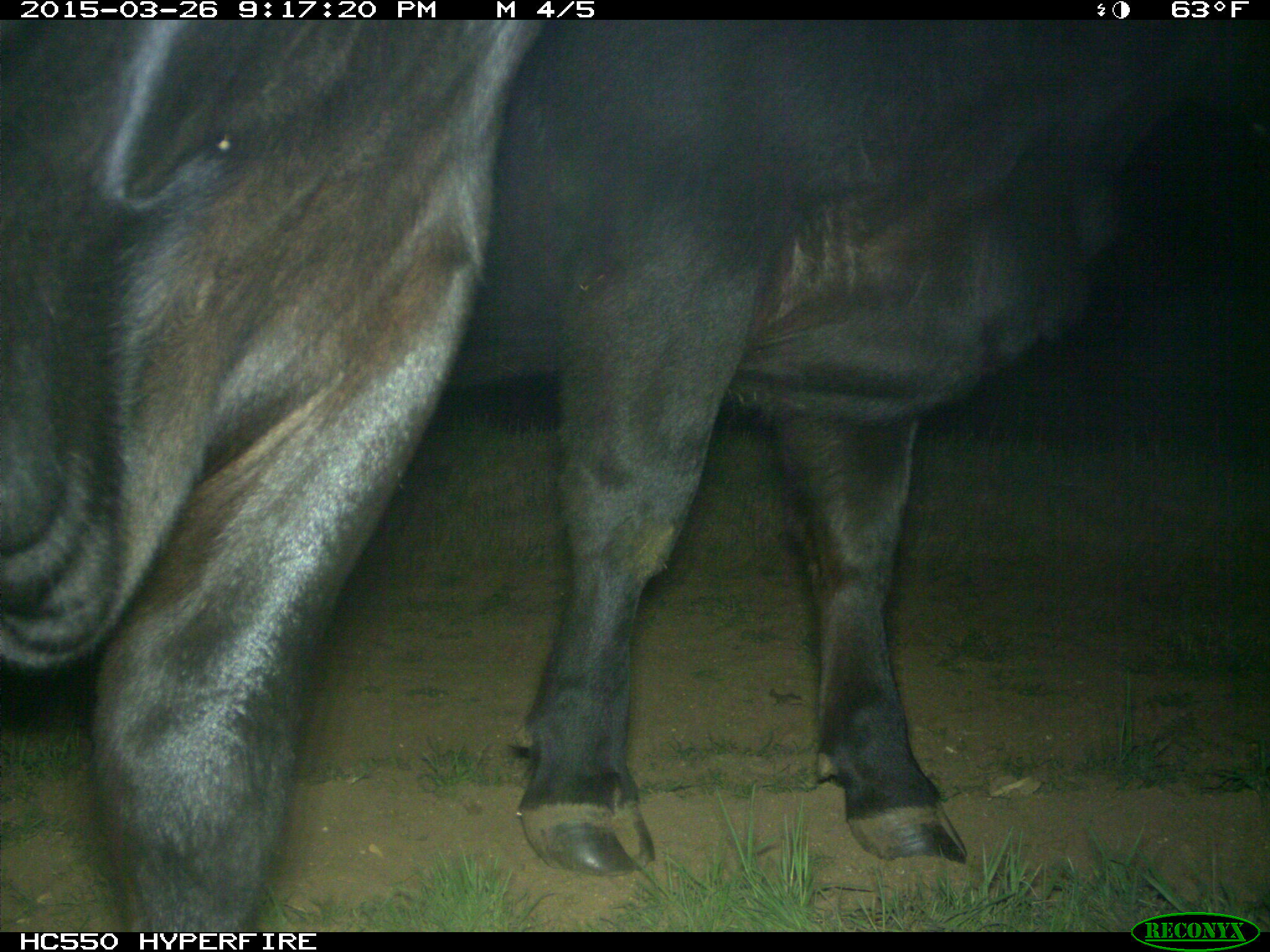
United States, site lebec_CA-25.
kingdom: Animalia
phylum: Chordata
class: Mammalia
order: Artiodactyla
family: Bovidae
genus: Bos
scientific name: Bos taurus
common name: domestic cow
Bos taurus (domestic cow).